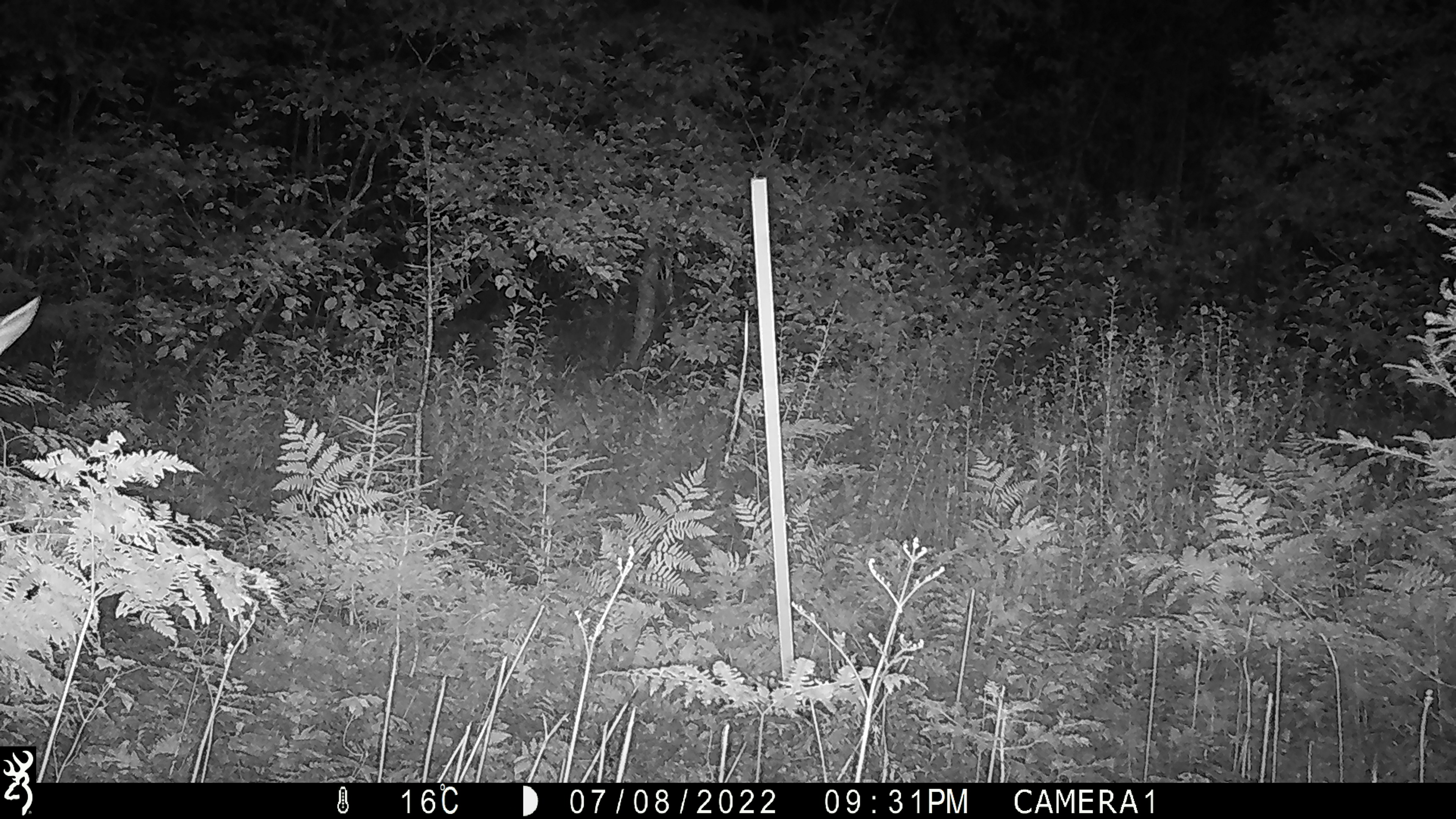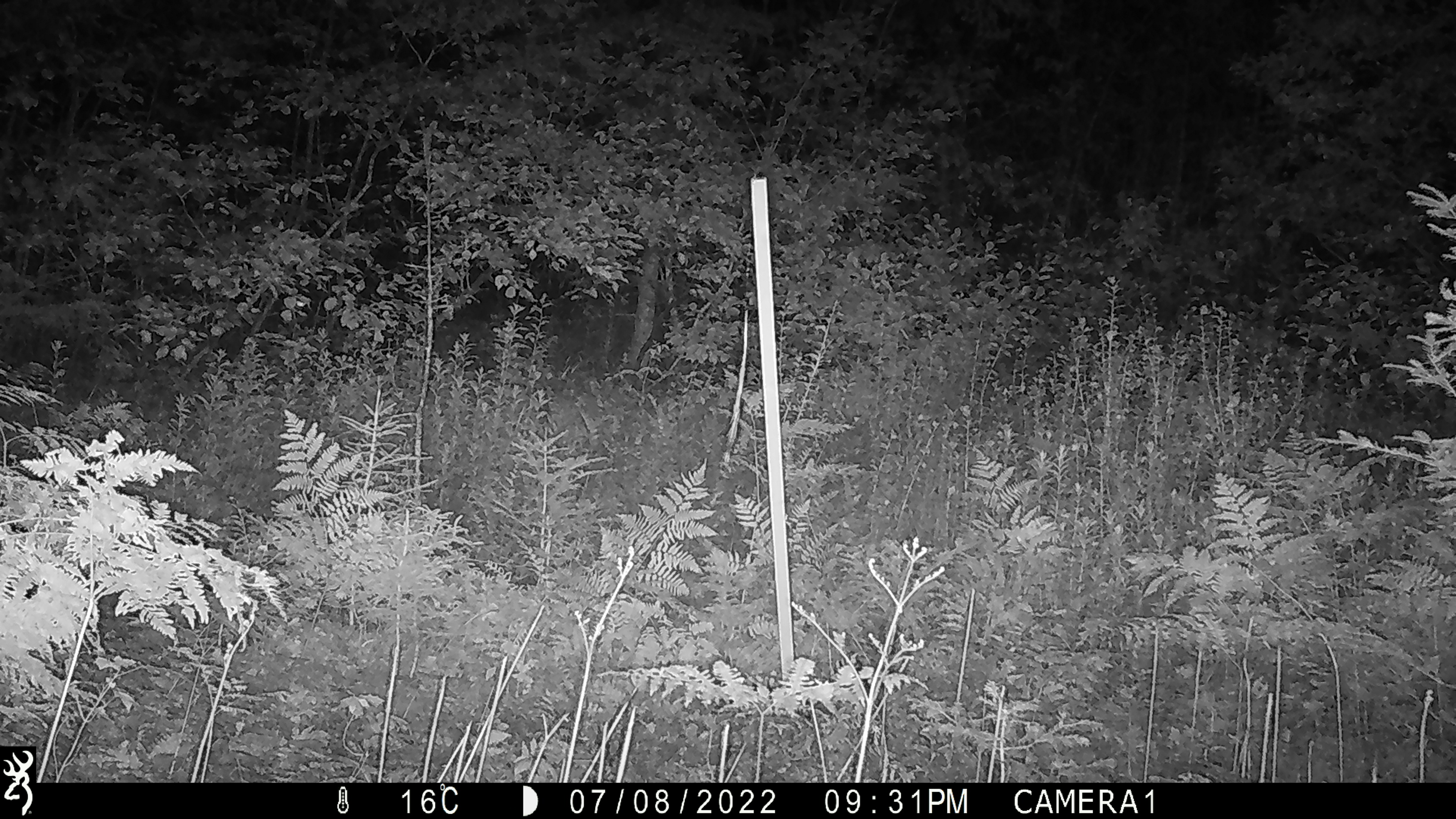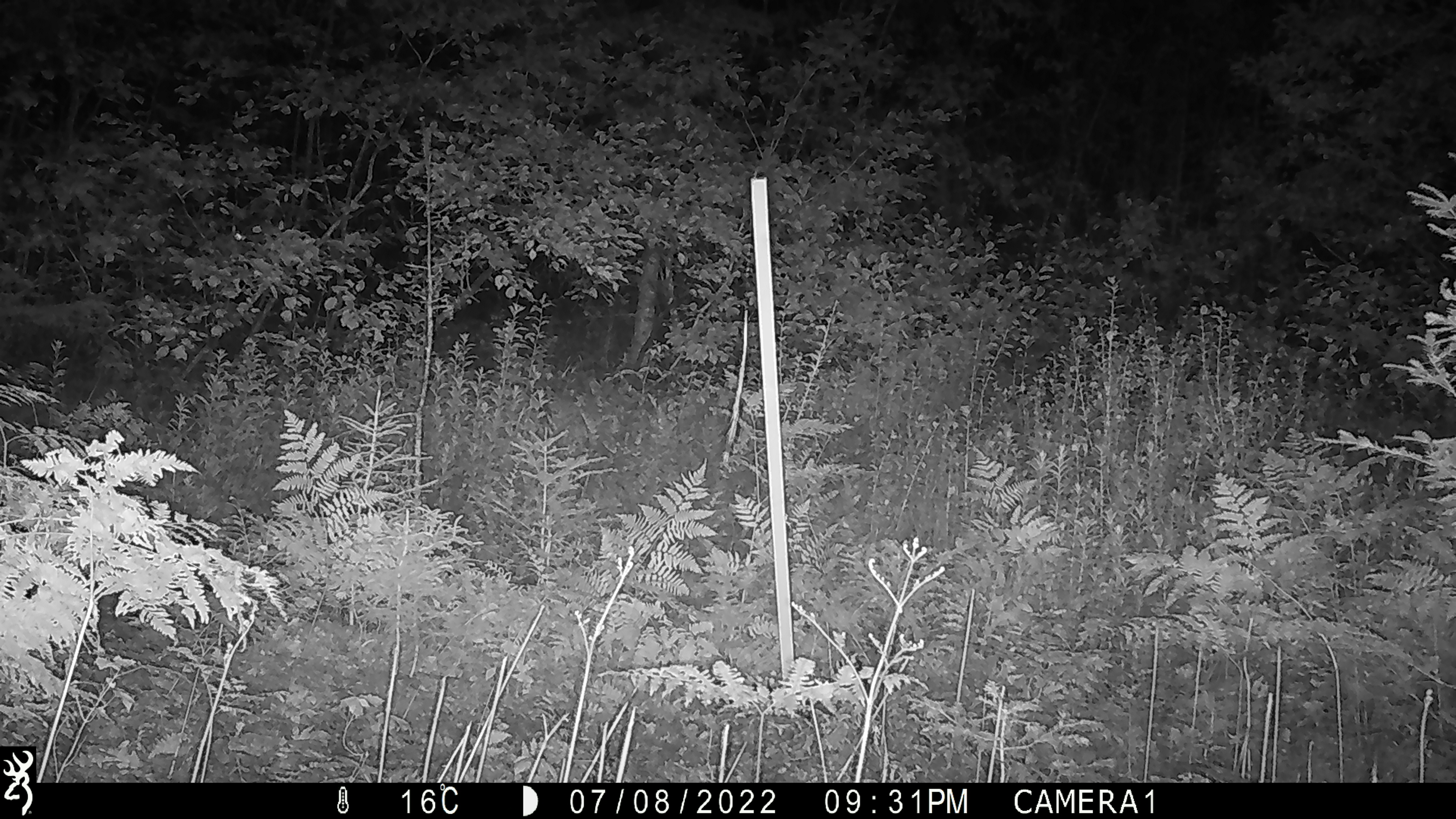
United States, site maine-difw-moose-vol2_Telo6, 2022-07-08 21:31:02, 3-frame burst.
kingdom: Animalia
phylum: Chordata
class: Mammalia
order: Artiodactyla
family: Cervidae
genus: Alces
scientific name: Alces alces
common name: moose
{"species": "moose (Alces alces)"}